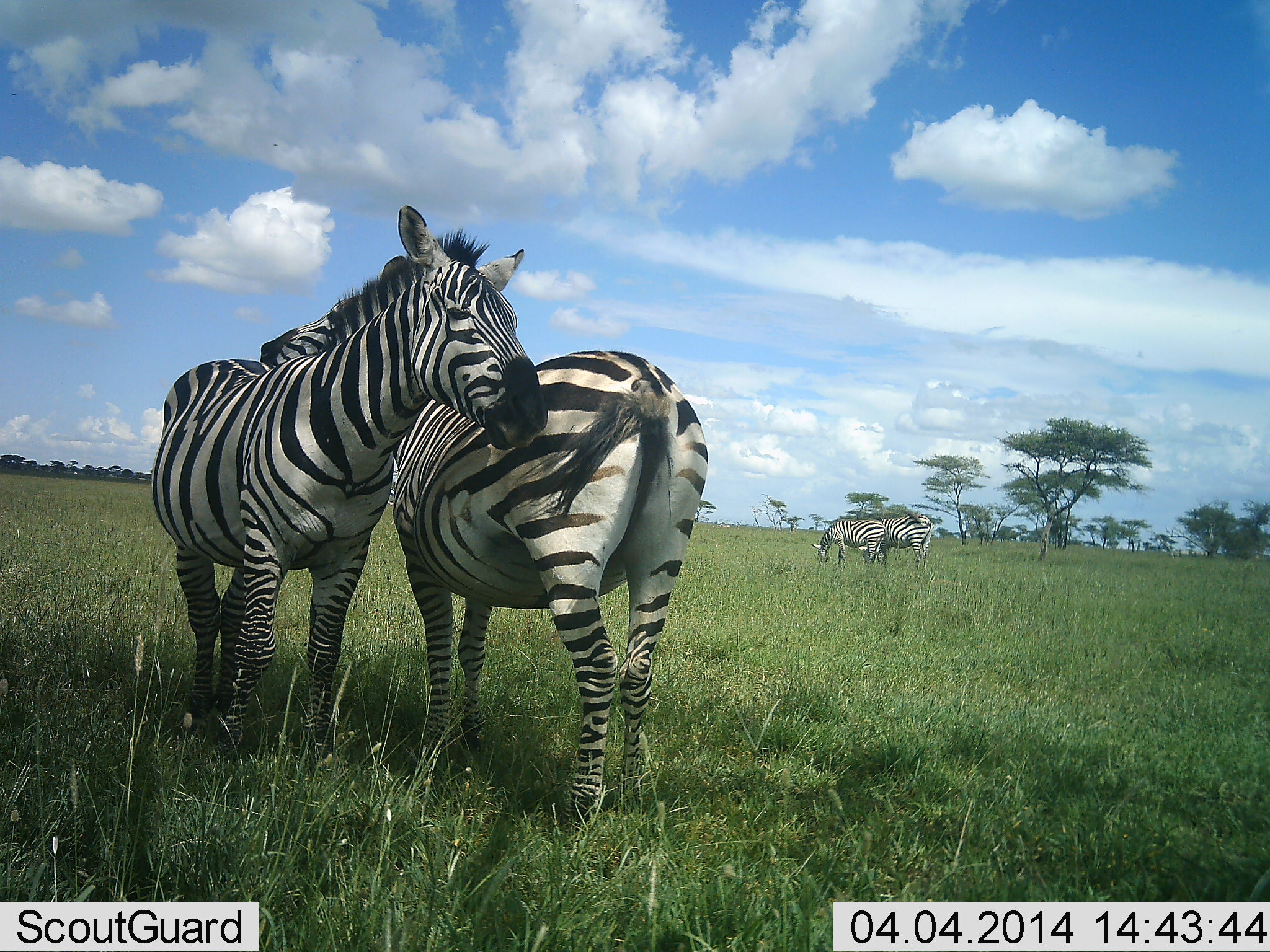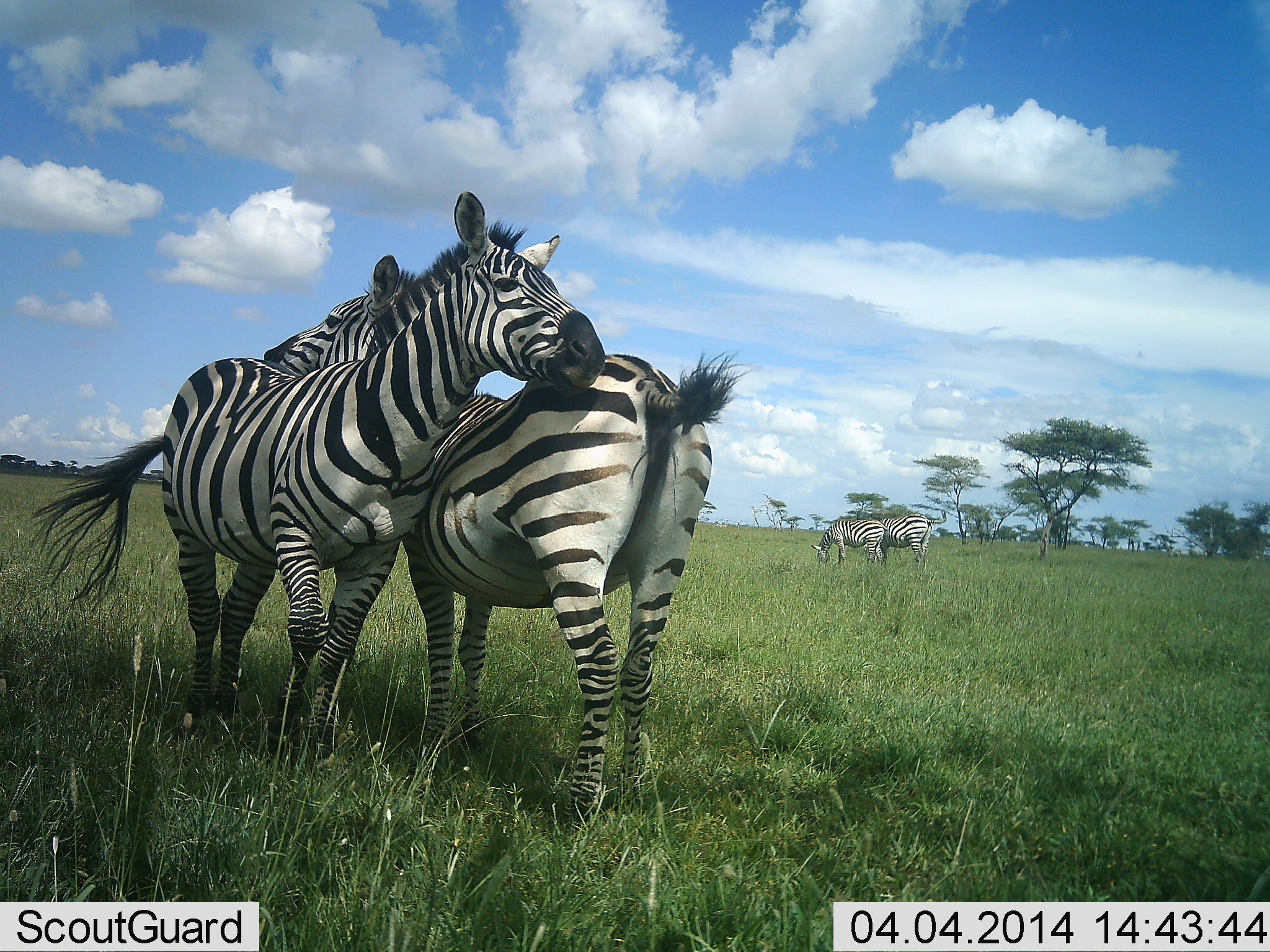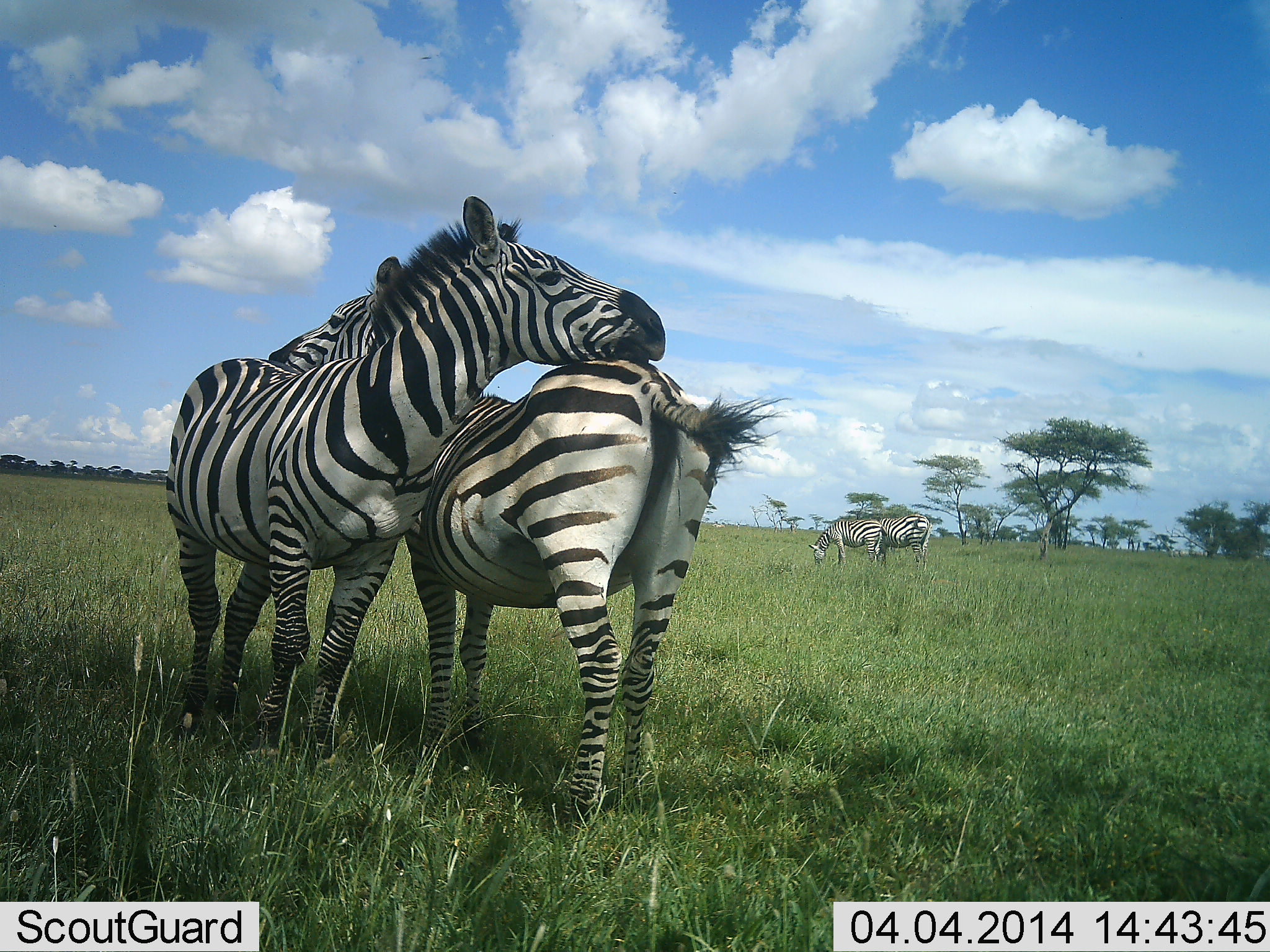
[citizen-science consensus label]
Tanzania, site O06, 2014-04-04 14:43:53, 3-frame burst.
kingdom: Animalia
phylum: Chordata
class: Mammalia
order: Perissodactyla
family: Equidae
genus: Equus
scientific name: Equus quagga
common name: plains zebra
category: zebra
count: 4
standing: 50%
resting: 10%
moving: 20%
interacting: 80%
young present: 0%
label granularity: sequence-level